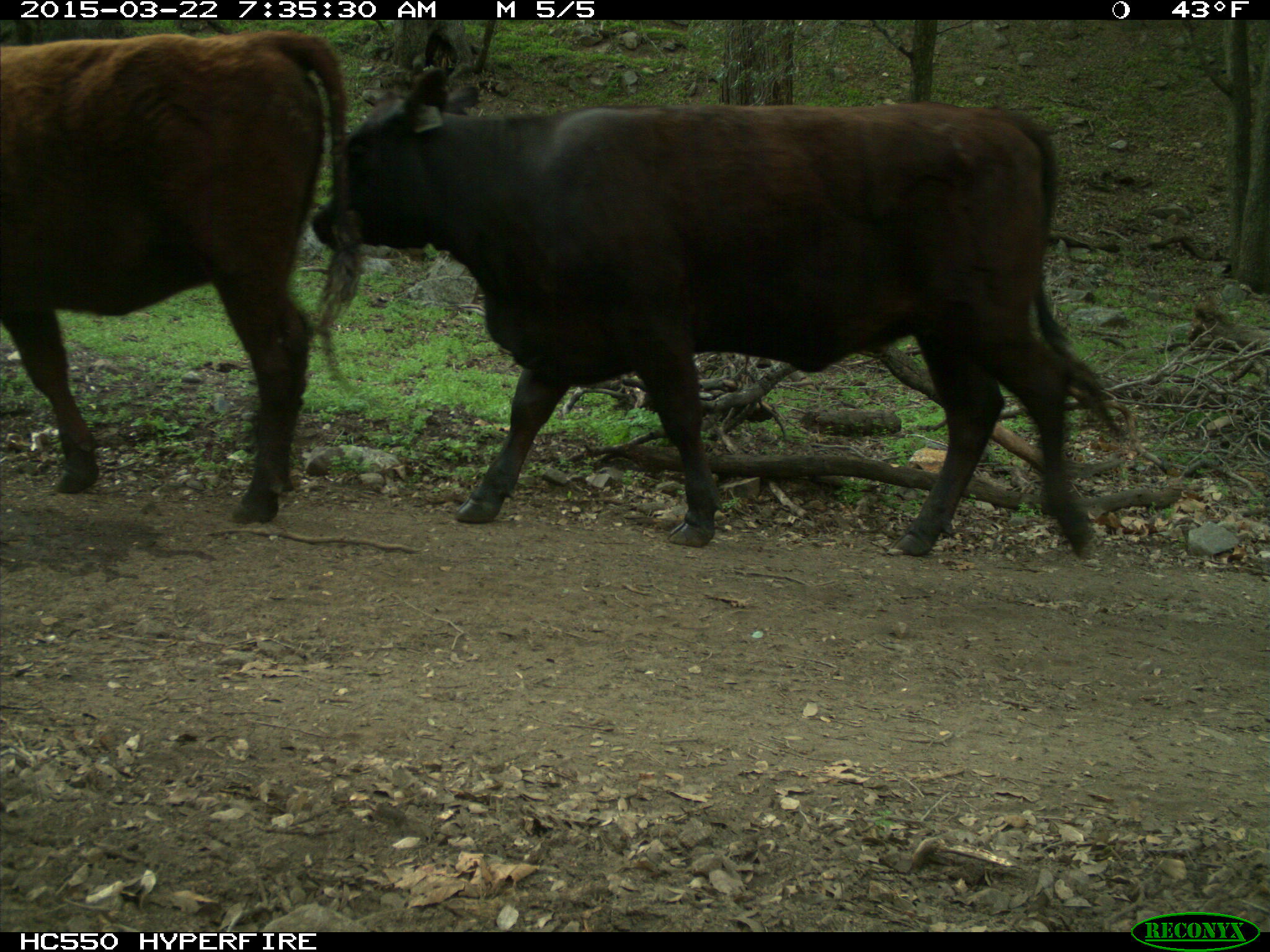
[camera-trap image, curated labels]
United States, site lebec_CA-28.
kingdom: Animalia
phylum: Chordata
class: Mammalia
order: Artiodactyla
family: Bovidae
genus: Bos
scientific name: Bos taurus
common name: domestic cow